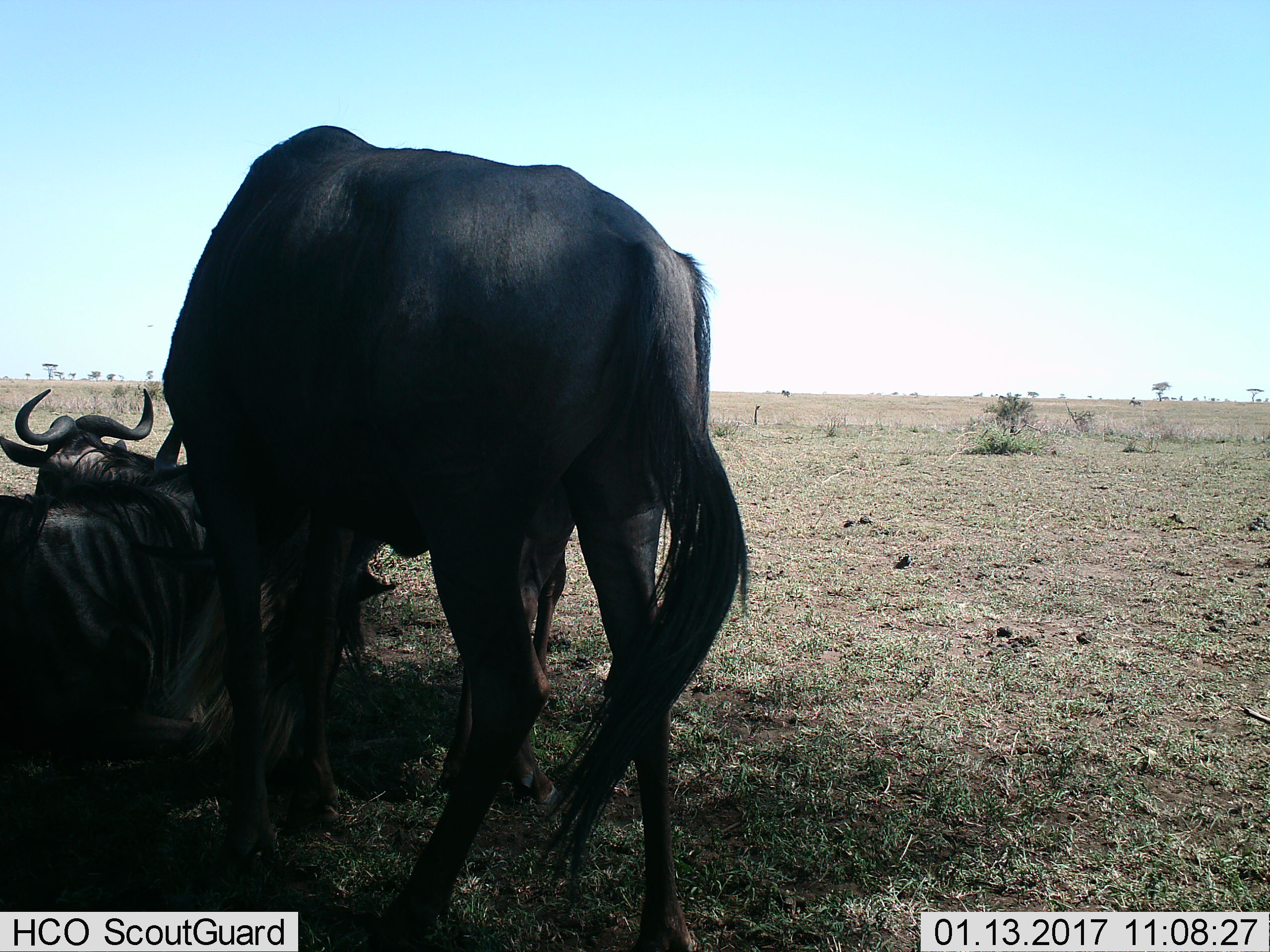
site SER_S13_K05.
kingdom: Animalia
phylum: Chordata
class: Mammalia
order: Artiodactyla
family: Bovidae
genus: Connochaetes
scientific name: Connochaetes taurinus taurinus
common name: blue wildebeest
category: wildebeestblue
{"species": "wildebeestblue (blue wildebeest) (Connochaetes taurinus taurinus)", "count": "3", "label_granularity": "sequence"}